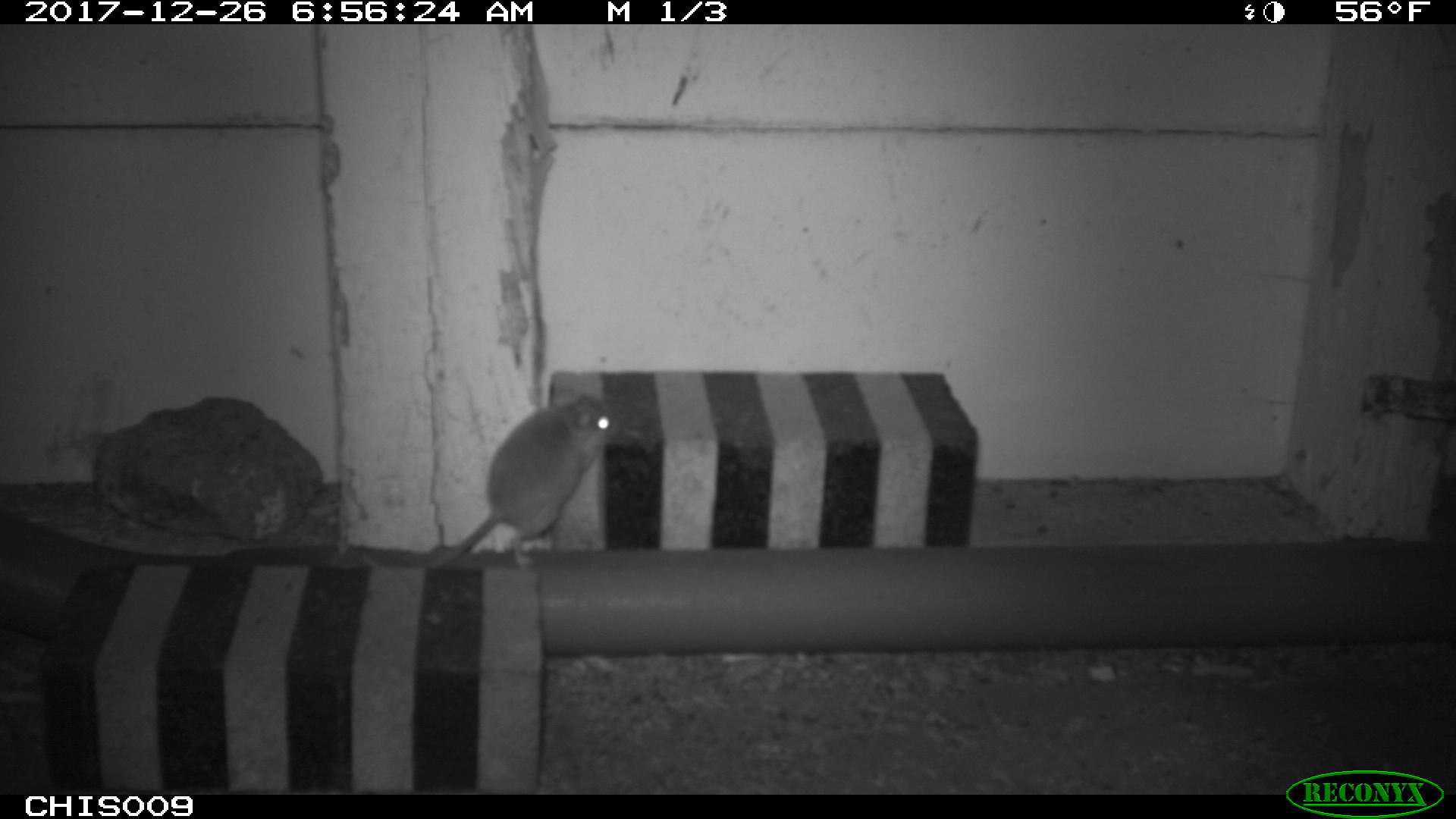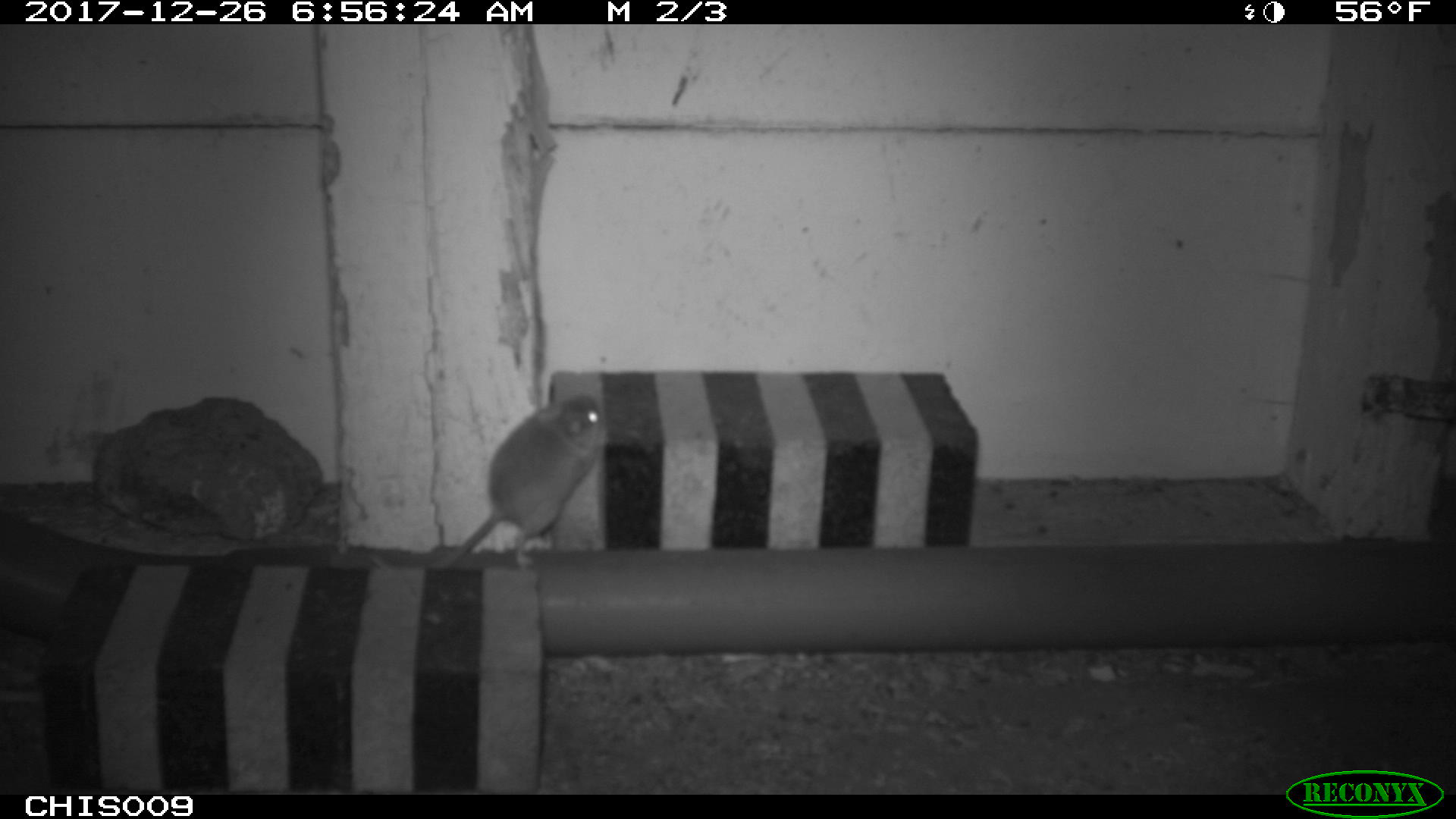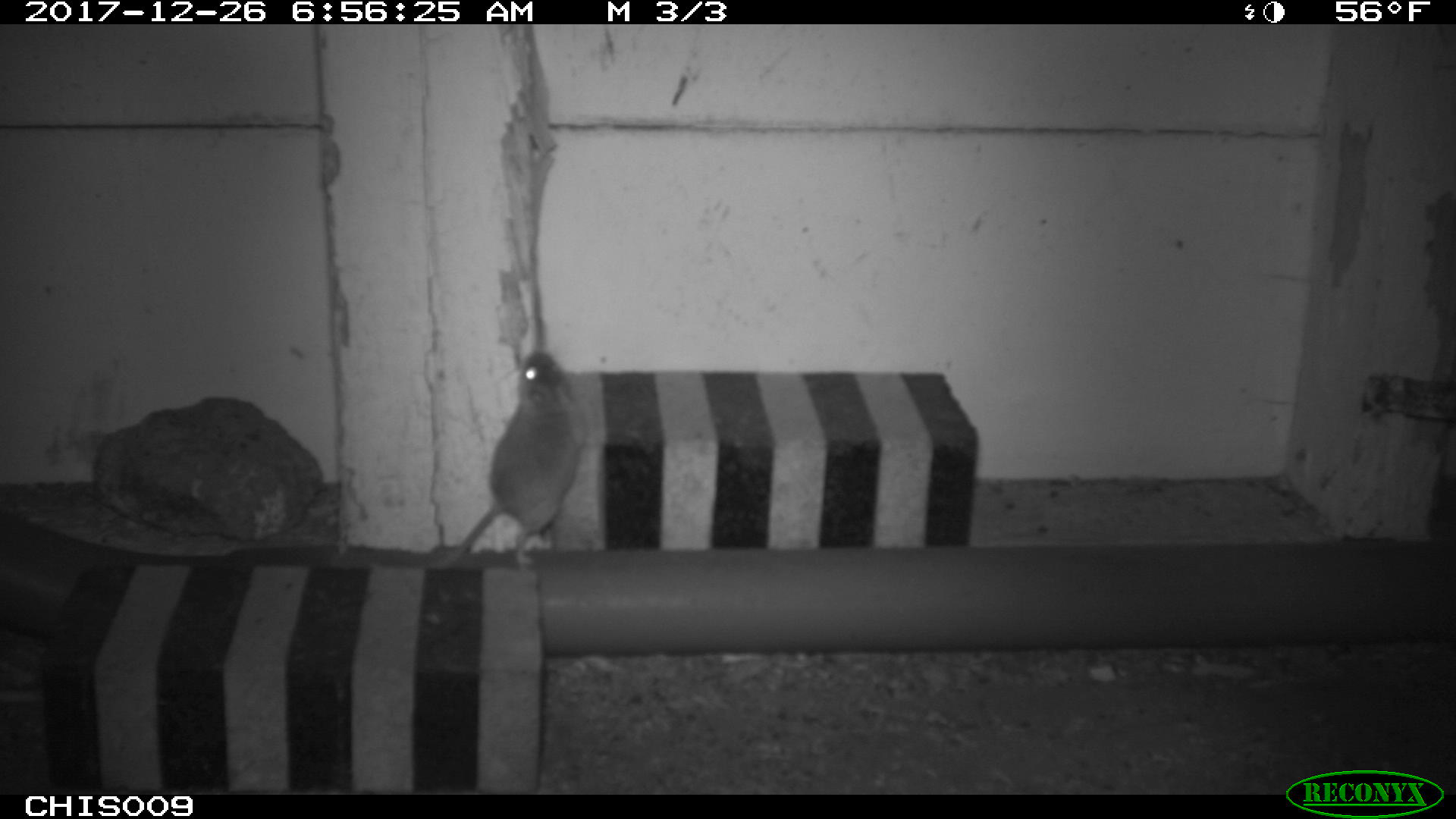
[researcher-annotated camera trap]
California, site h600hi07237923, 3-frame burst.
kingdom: Animalia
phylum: Chordata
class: Mammalia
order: Rodentia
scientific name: Rodentia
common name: rodent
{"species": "rodent (Rodentia)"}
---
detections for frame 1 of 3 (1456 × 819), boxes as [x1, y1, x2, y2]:
rodent: [360, 394, 626, 577]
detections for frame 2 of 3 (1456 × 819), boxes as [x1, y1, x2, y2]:
rodent: [368, 394, 608, 578]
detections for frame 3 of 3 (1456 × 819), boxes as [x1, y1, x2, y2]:
rodent: [435, 353, 579, 567]